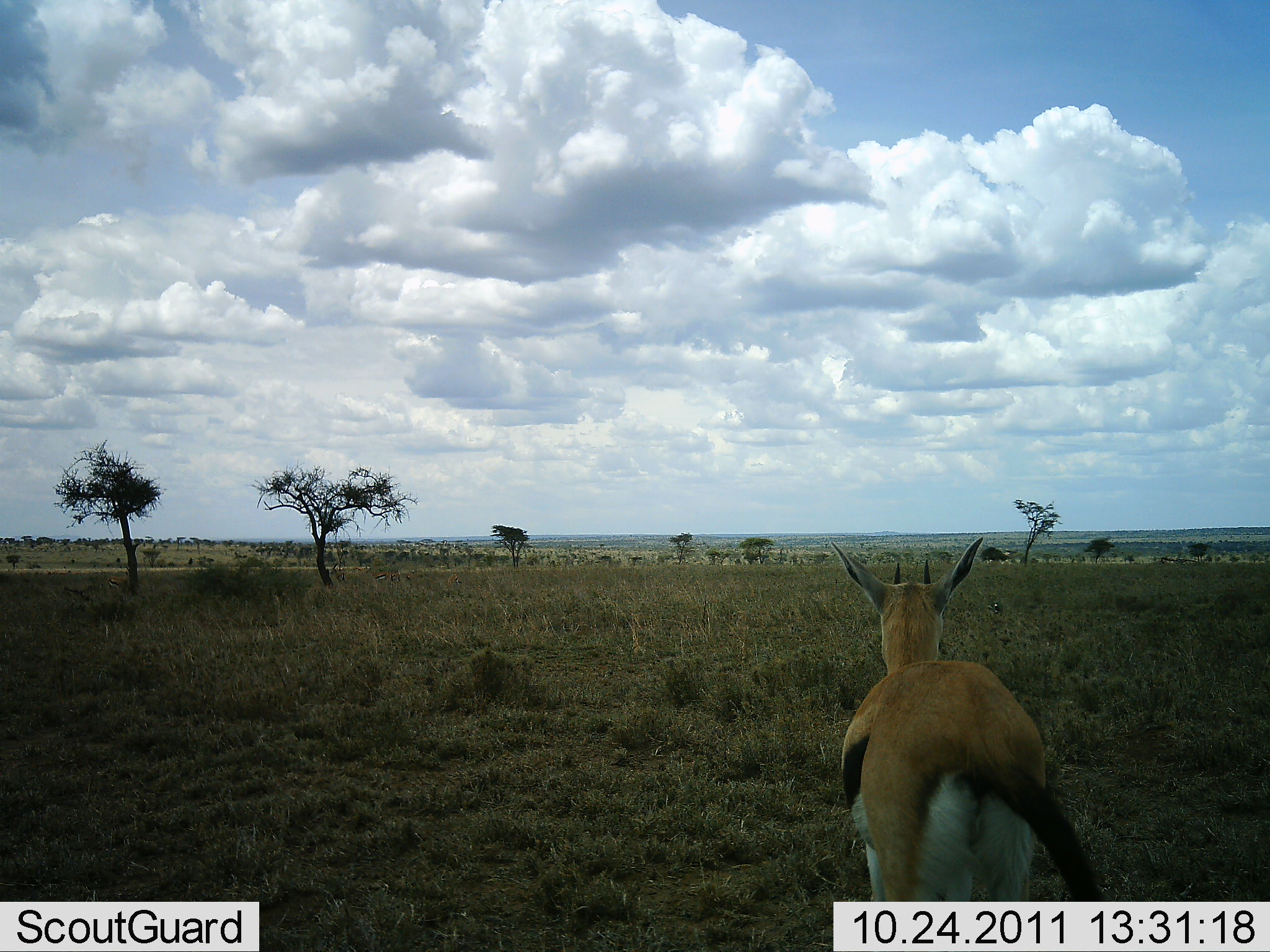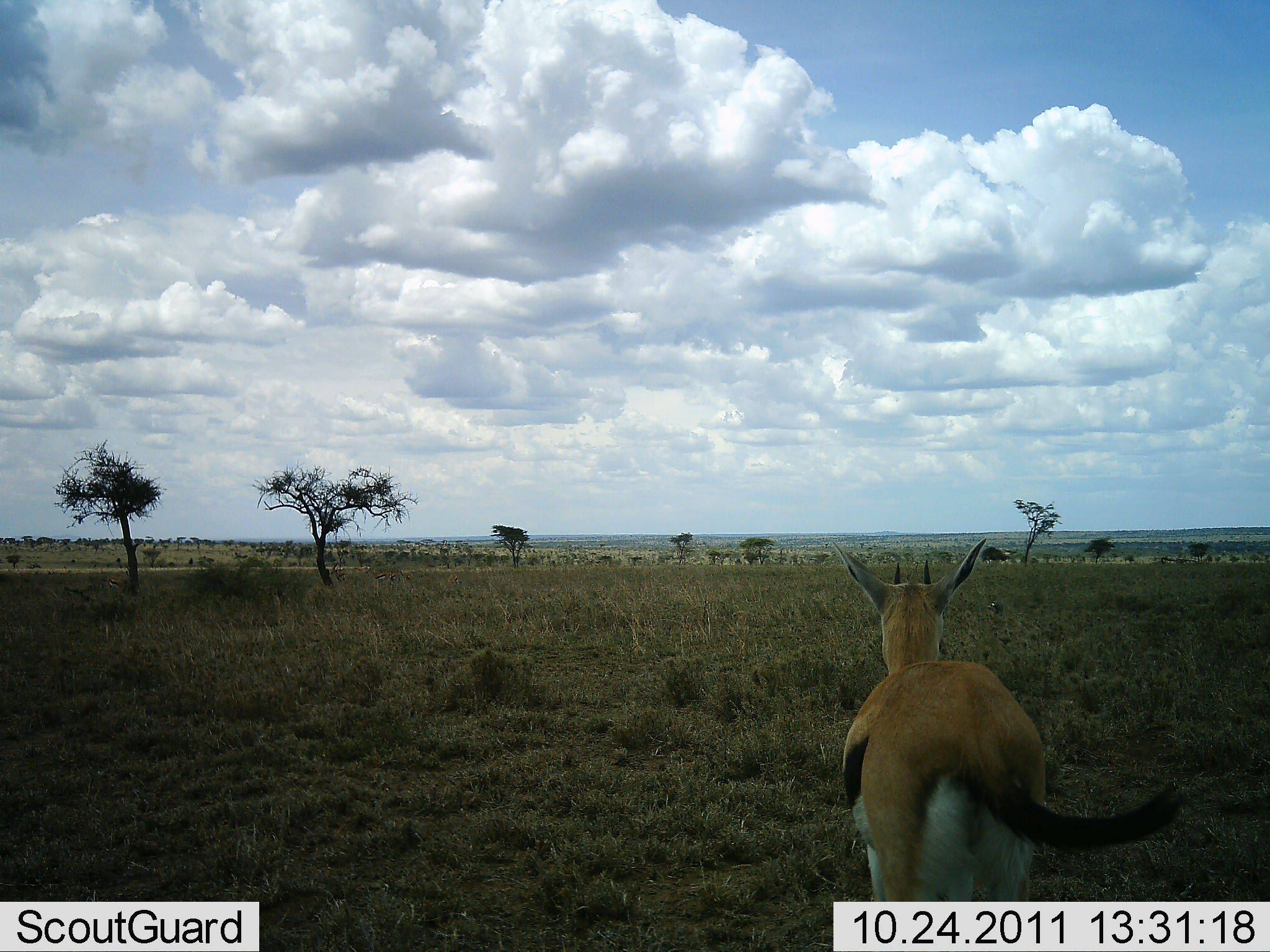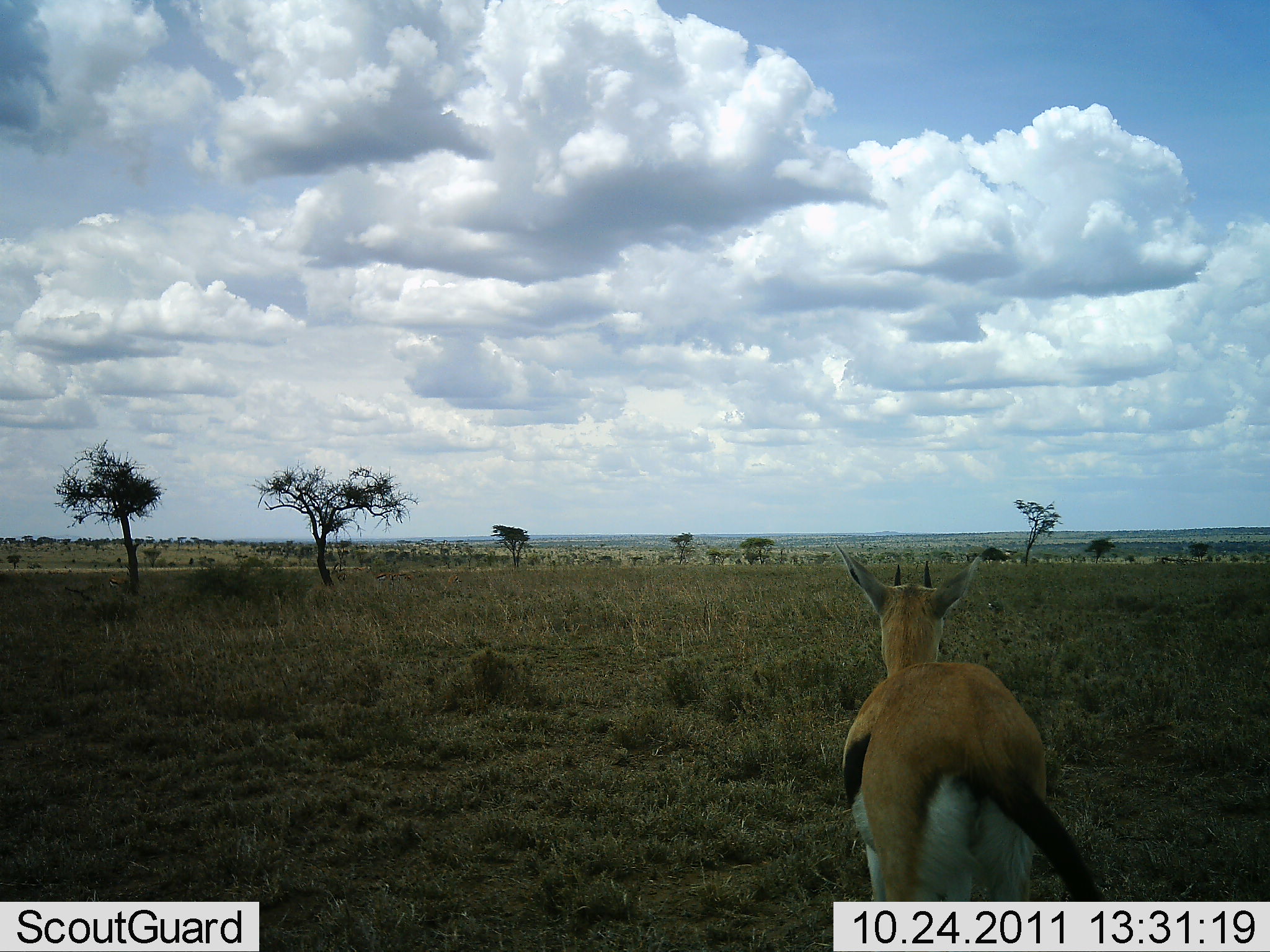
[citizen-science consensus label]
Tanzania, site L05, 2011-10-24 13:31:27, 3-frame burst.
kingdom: Animalia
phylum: Chordata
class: Mammalia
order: Artiodactyla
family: Bovidae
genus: Eudorcas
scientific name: Eudorcas thomsonii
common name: thomson's gazelle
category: gazellethomsons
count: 1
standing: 100%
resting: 0%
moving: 0%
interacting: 0%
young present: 0%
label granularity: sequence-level